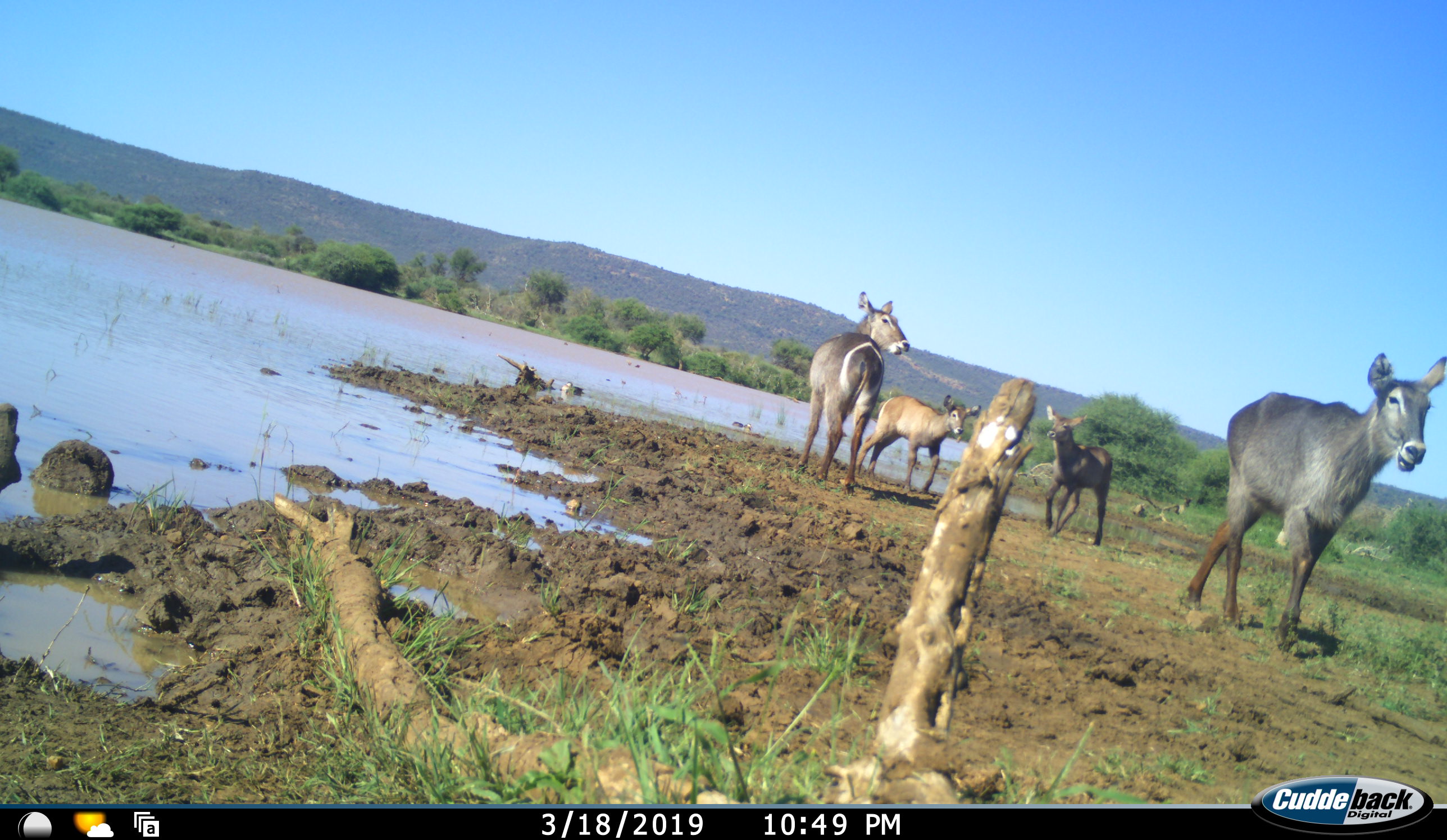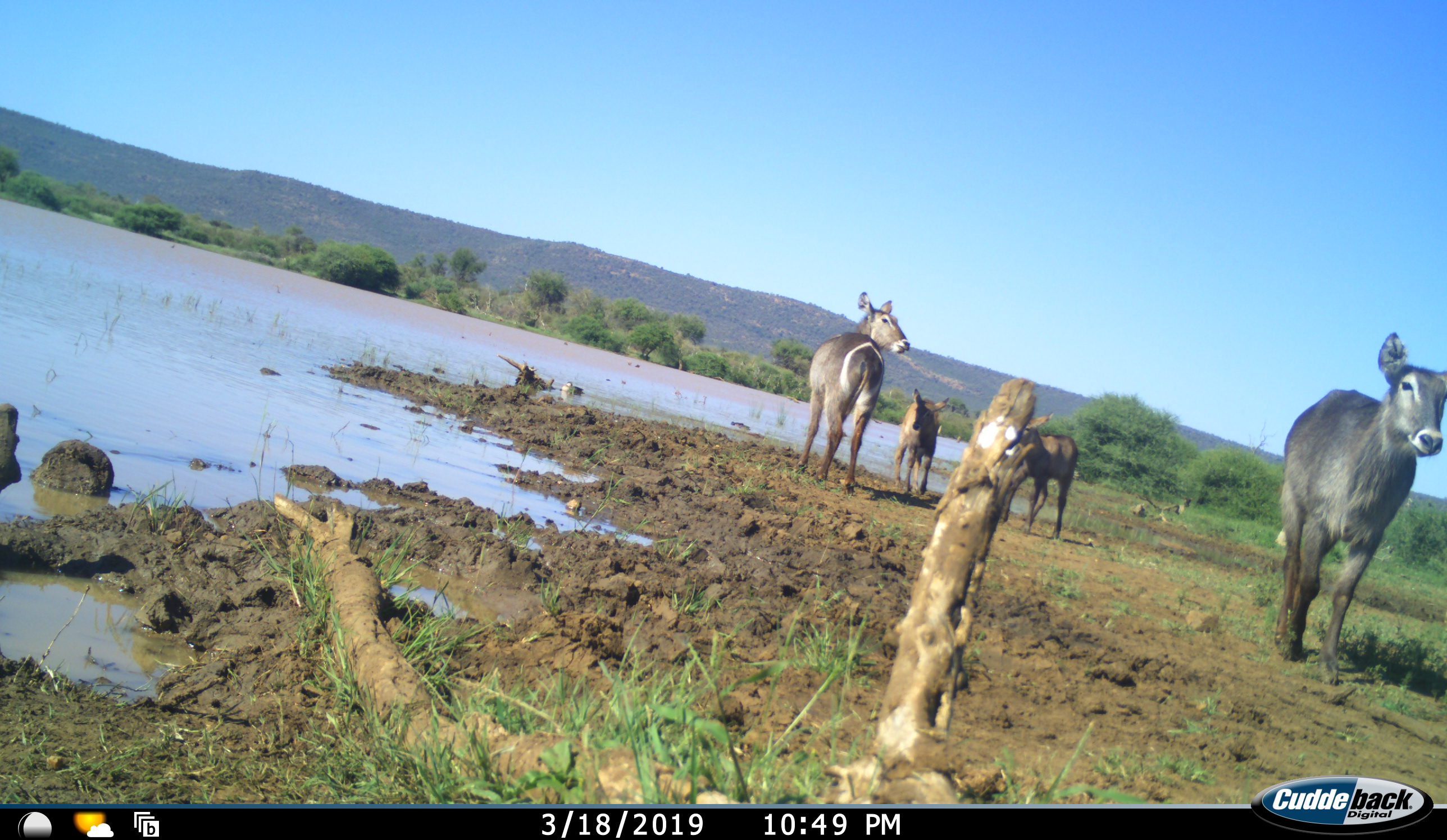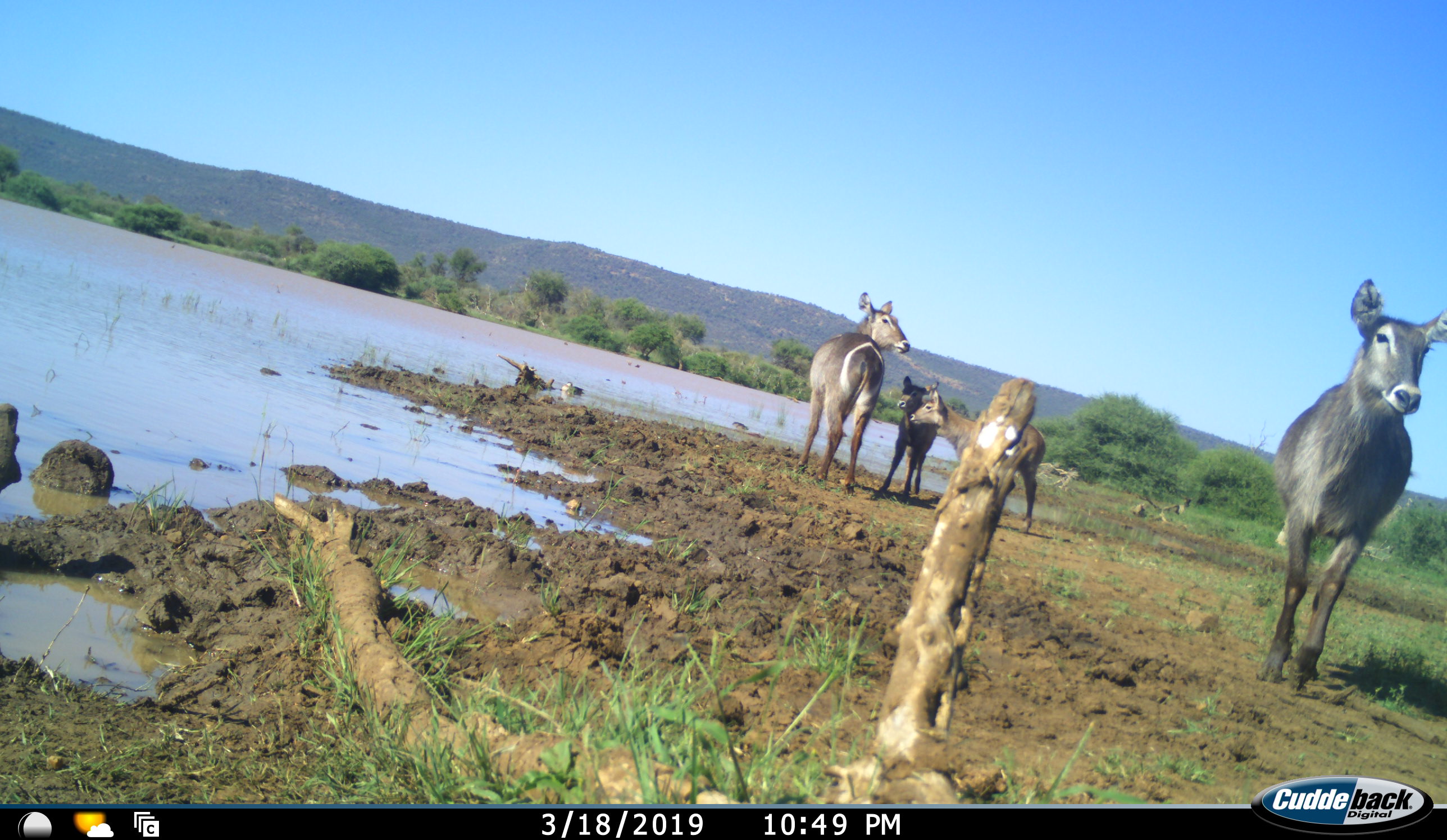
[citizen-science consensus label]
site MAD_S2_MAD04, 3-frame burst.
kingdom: Animalia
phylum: Chordata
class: Mammalia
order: Artiodactyla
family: Bovidae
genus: Kobus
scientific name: Kobus ellipsiprymnus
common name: waterbuck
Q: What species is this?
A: Waterbuck (Kobus ellipsiprymnus).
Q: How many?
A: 4.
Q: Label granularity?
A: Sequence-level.